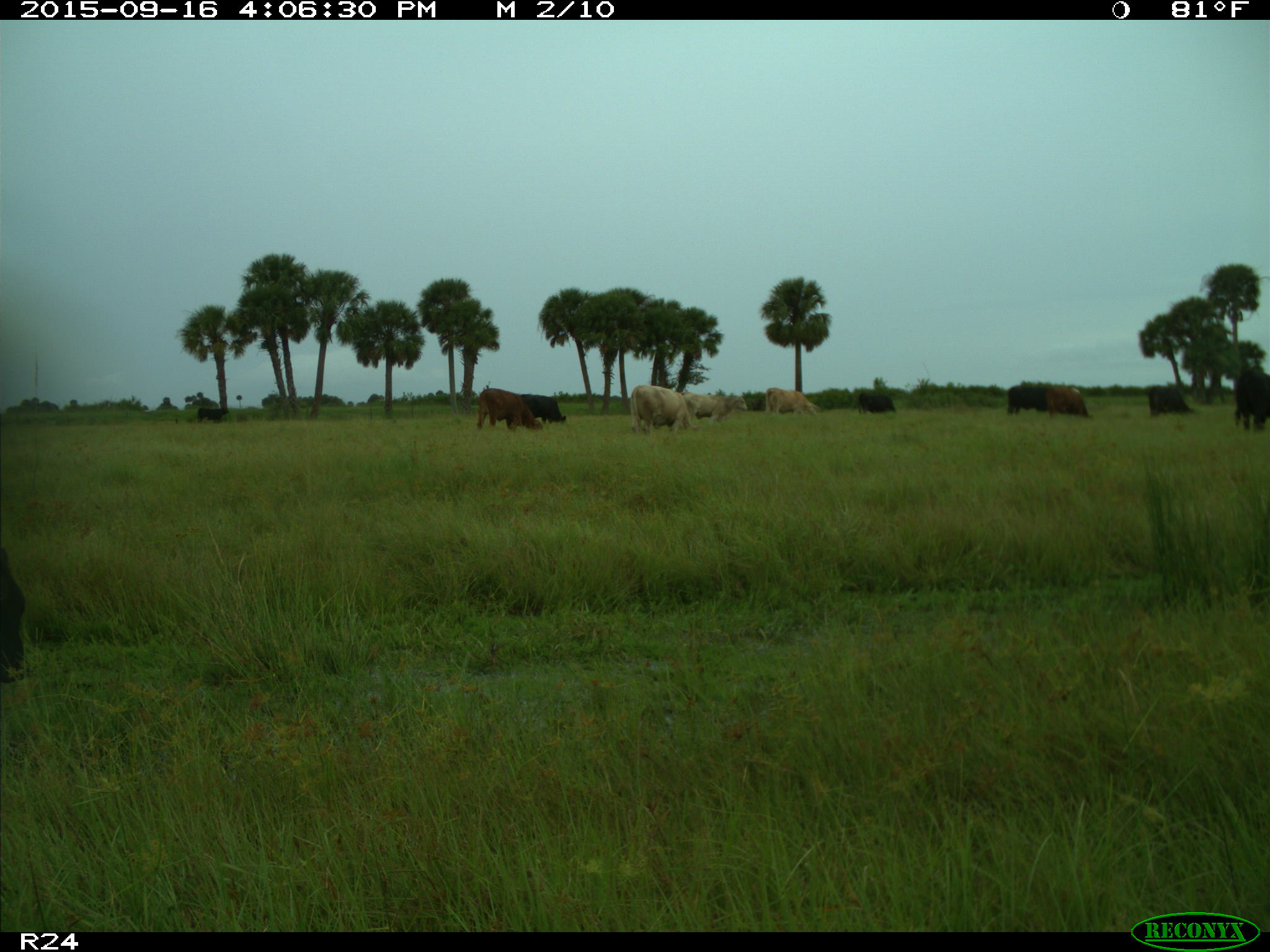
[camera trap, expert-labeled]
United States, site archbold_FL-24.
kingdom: Animalia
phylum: Chordata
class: Mammalia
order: Artiodactyla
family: Bovidae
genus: Bos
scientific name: Bos taurus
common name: domestic cow